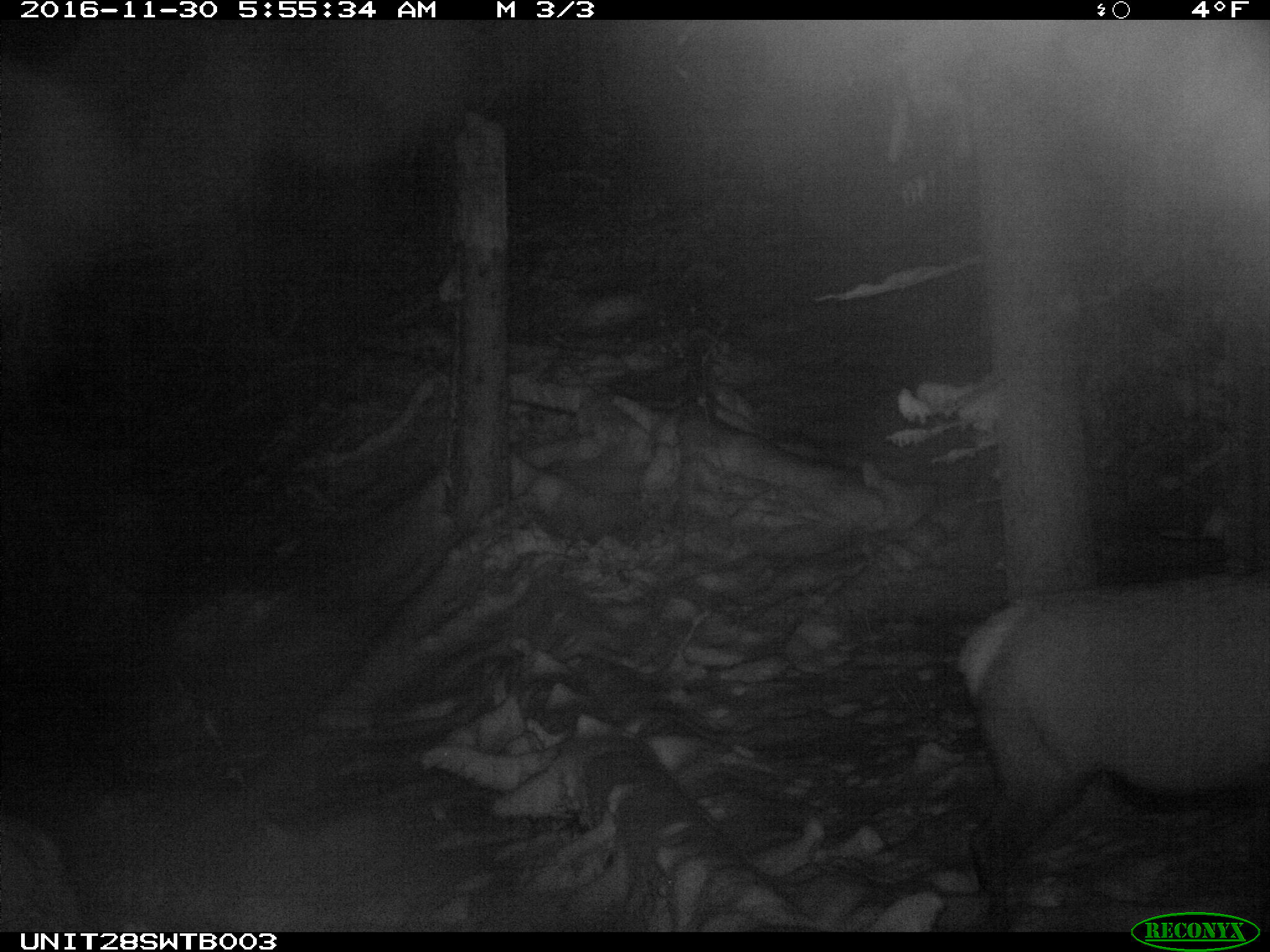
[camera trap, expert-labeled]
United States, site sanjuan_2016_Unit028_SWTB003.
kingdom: Animalia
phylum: Chordata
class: Mammalia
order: Artiodactyla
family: Cervidae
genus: Cervus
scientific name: Cervus elaphus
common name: red deer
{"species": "Cervus elaphus (red deer)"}